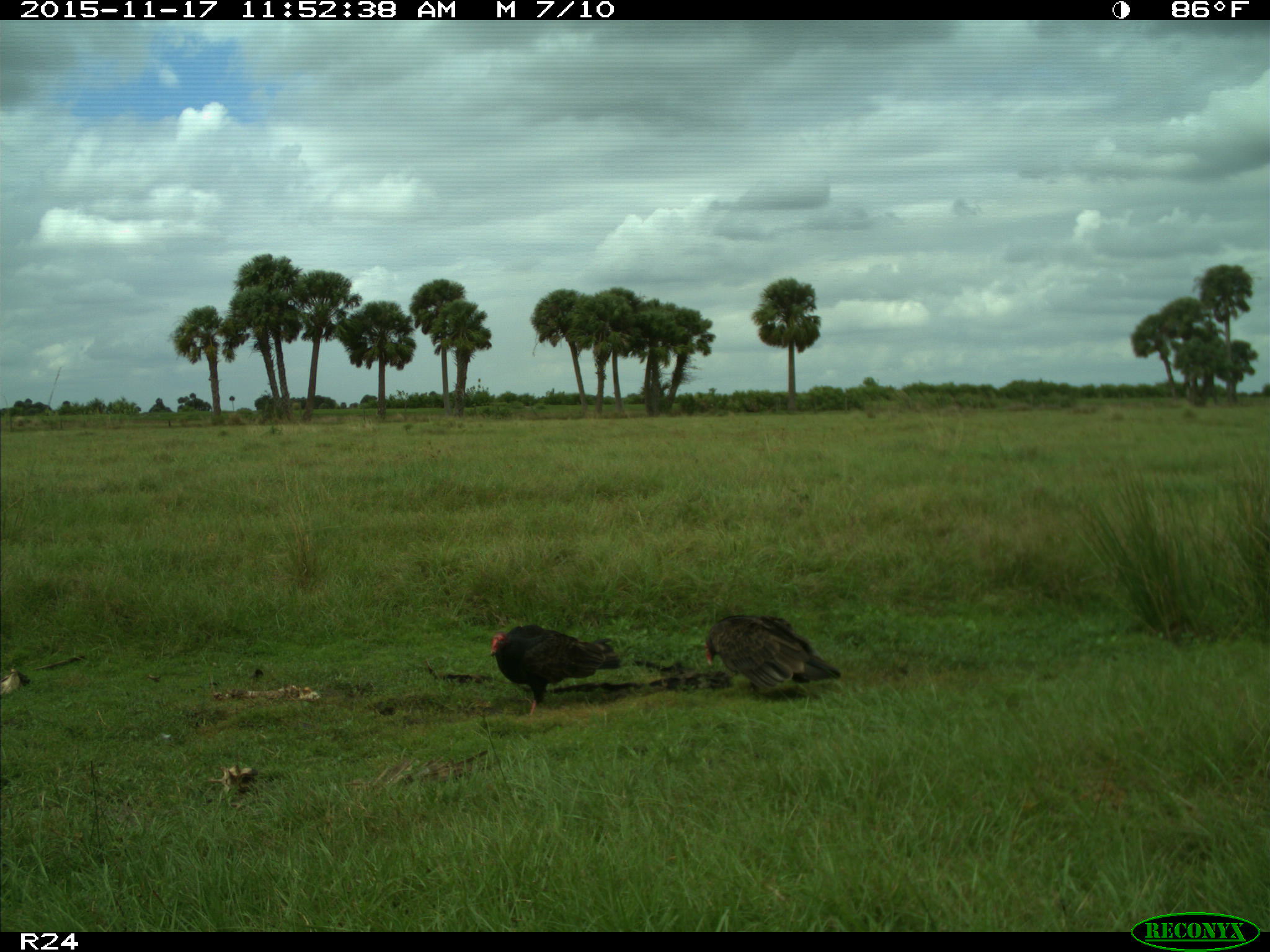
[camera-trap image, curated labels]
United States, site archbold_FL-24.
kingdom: Animalia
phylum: Chordata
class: Aves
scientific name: Aves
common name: birds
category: unidentified bird